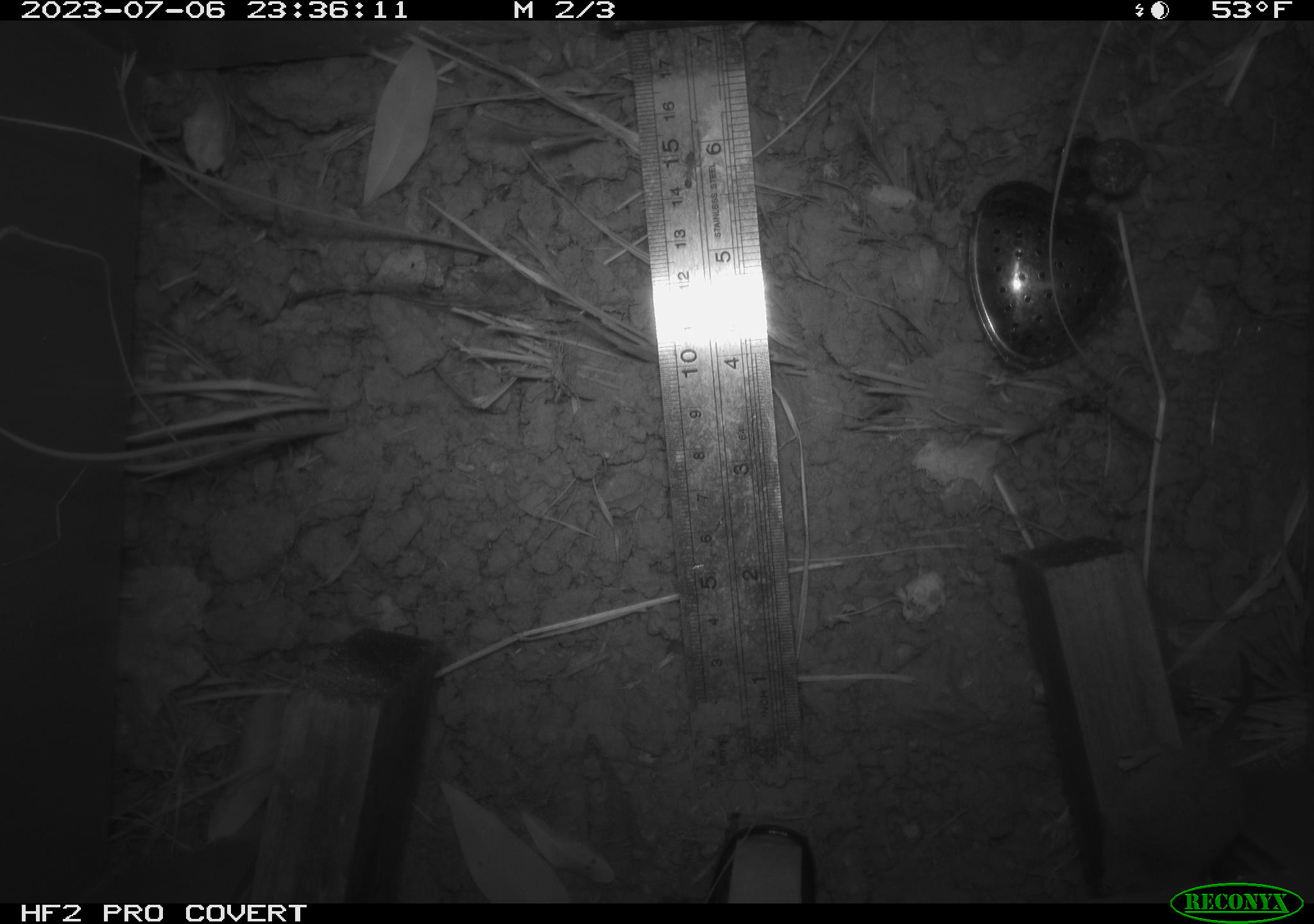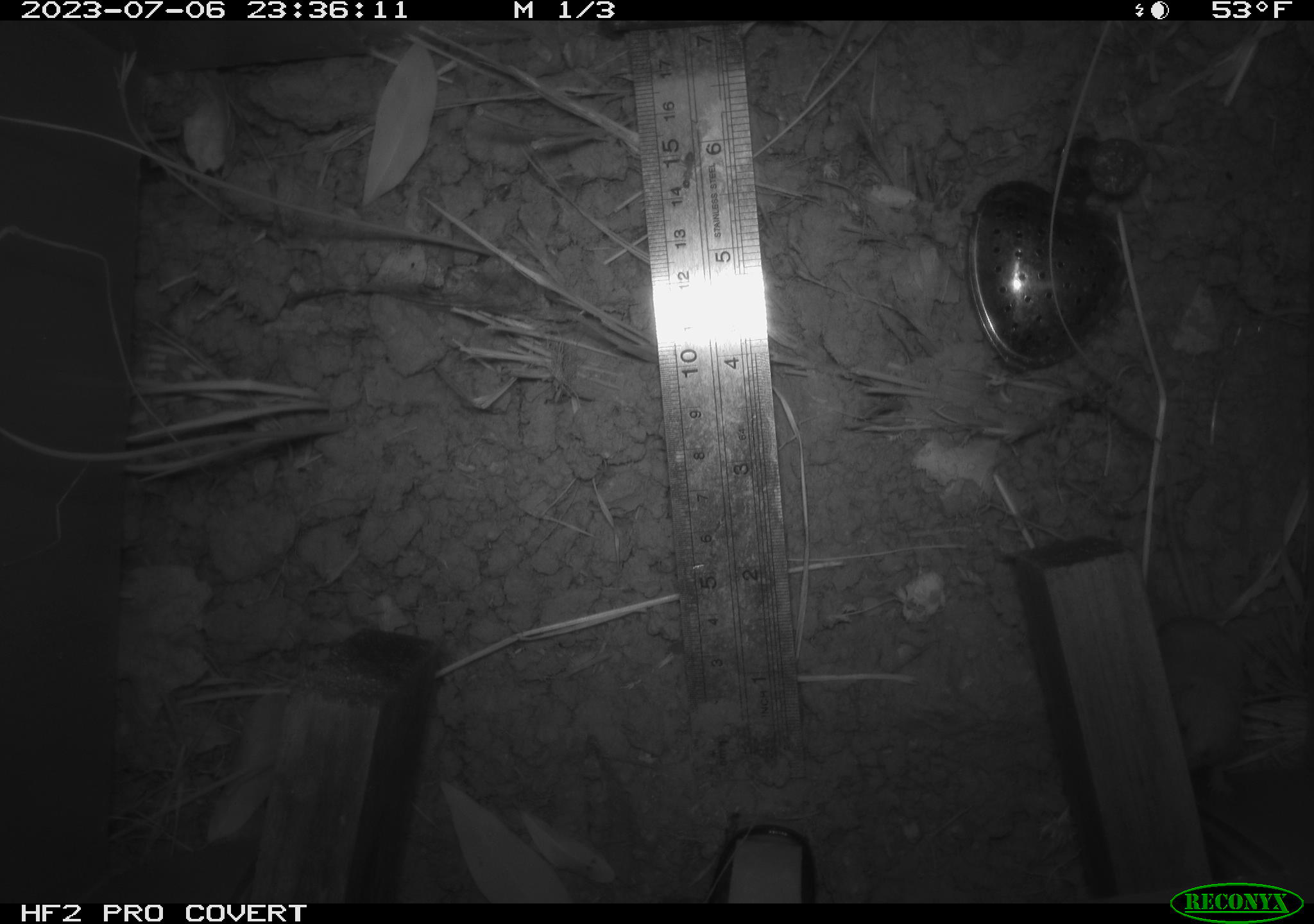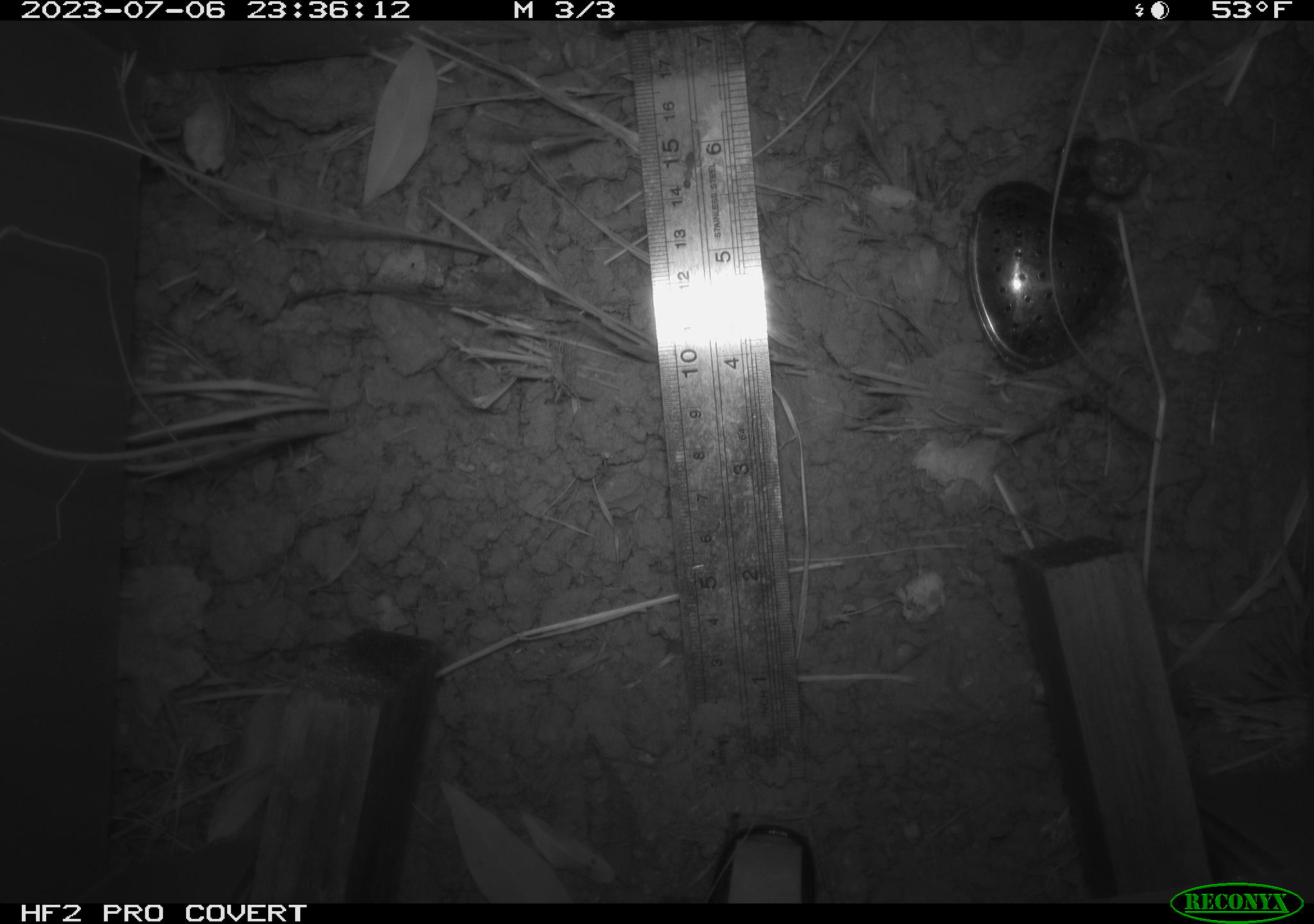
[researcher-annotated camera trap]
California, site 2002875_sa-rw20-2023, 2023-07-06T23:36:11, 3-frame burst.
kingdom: Animalia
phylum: Chordata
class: Mammalia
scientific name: Mammalia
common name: mammal